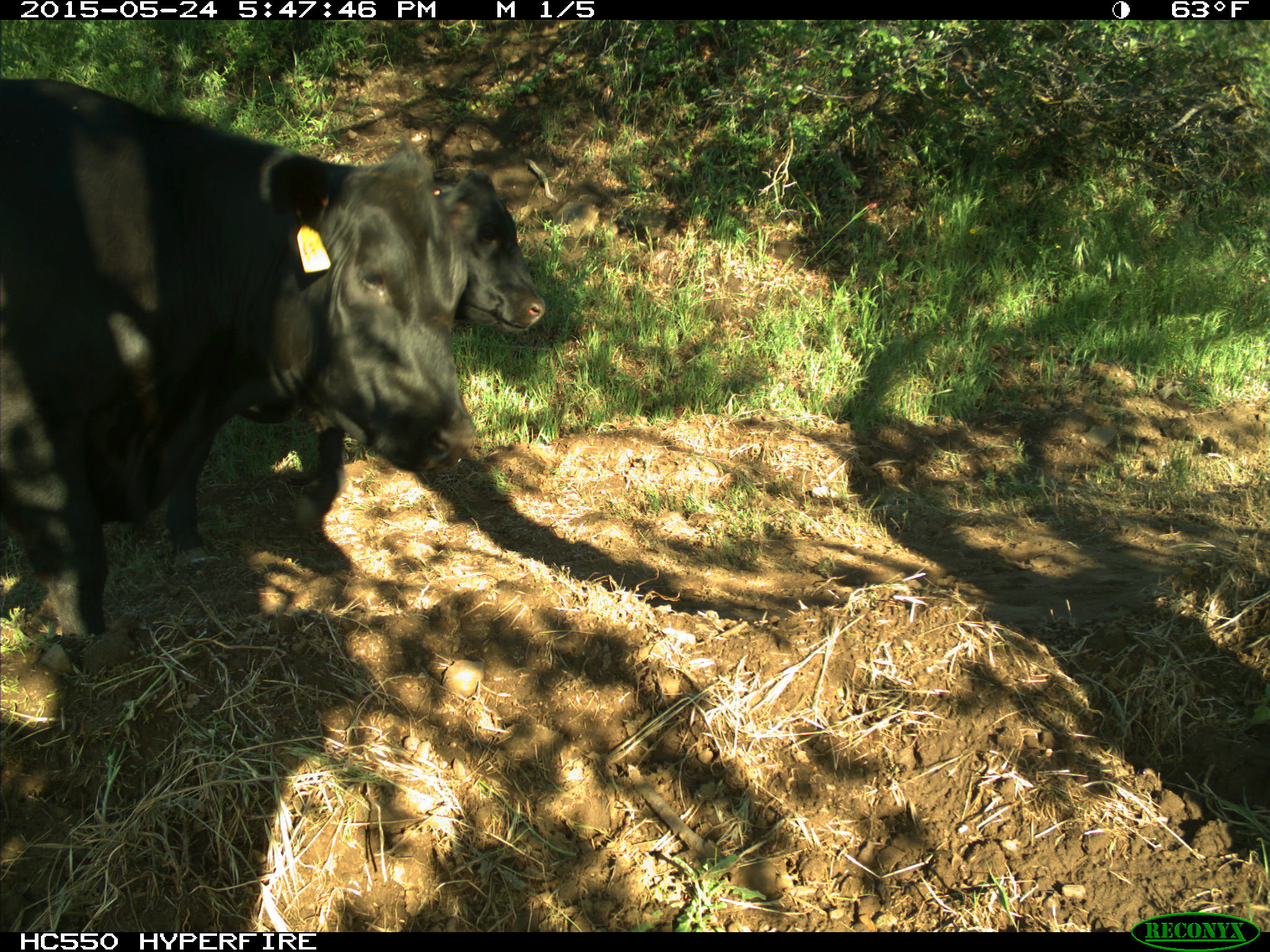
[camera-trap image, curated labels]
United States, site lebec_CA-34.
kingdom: Animalia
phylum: Chordata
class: Mammalia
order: Artiodactyla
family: Bovidae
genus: Bos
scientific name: Bos taurus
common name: domestic cow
Bos taurus (domestic cow).